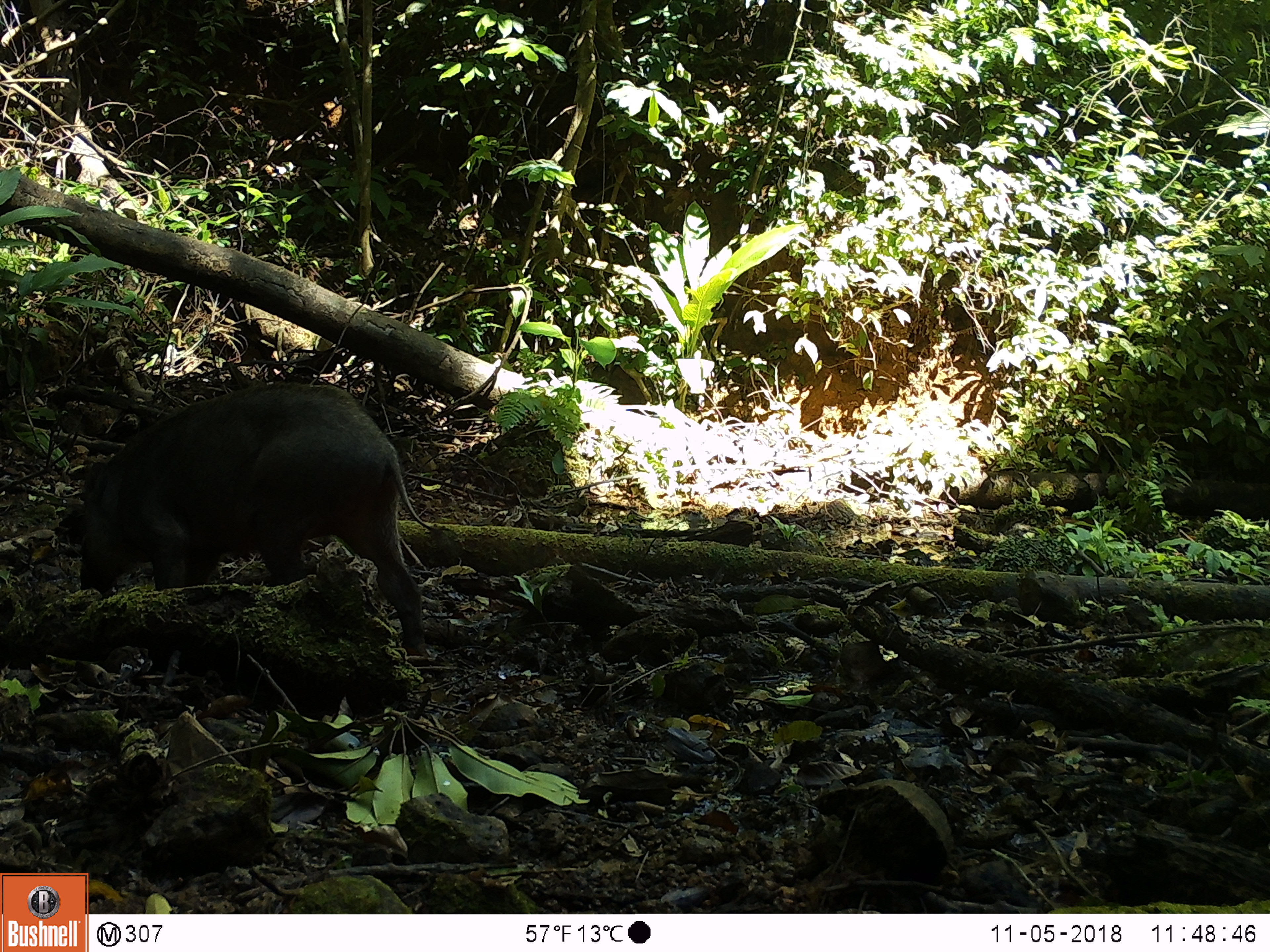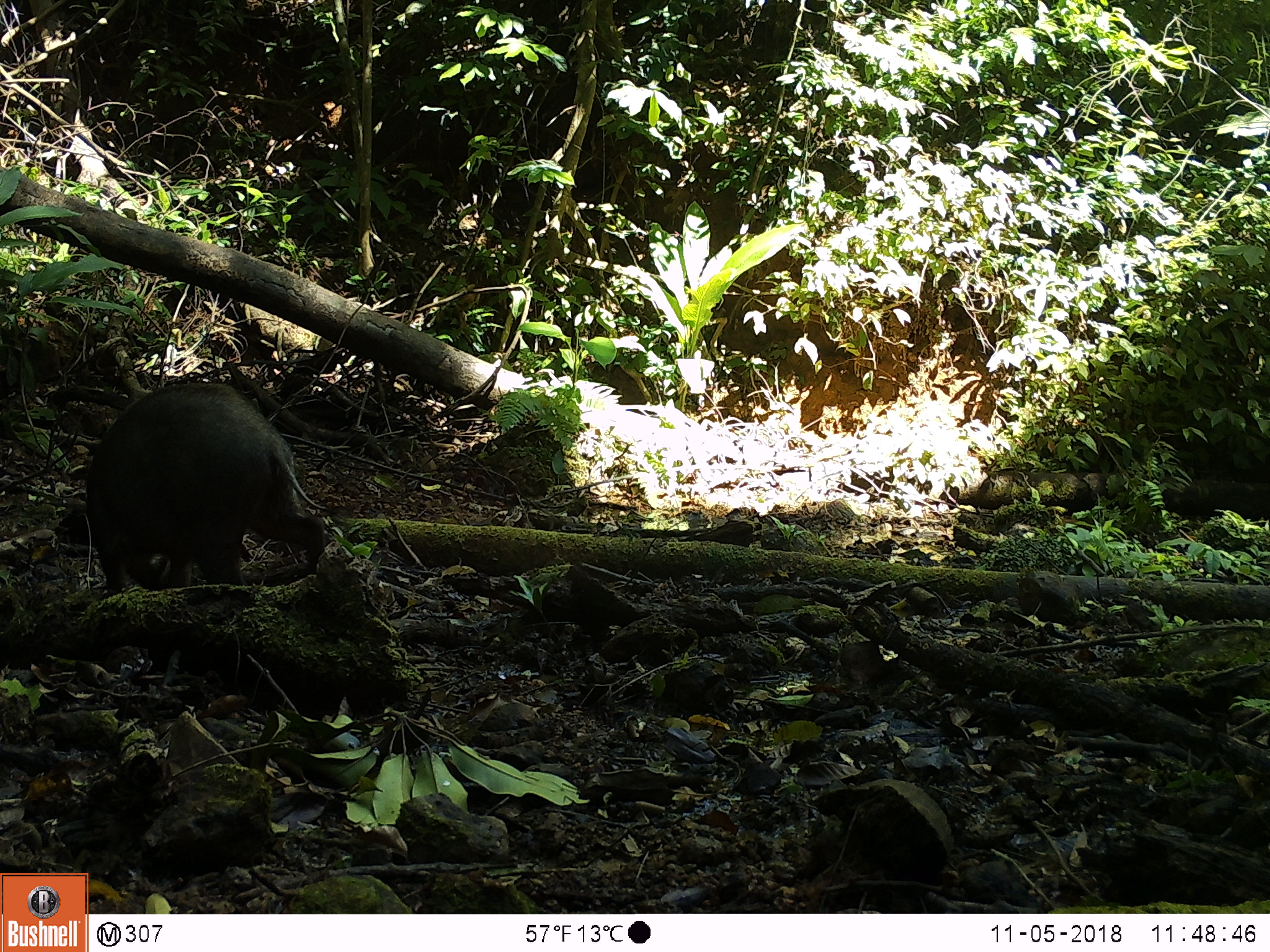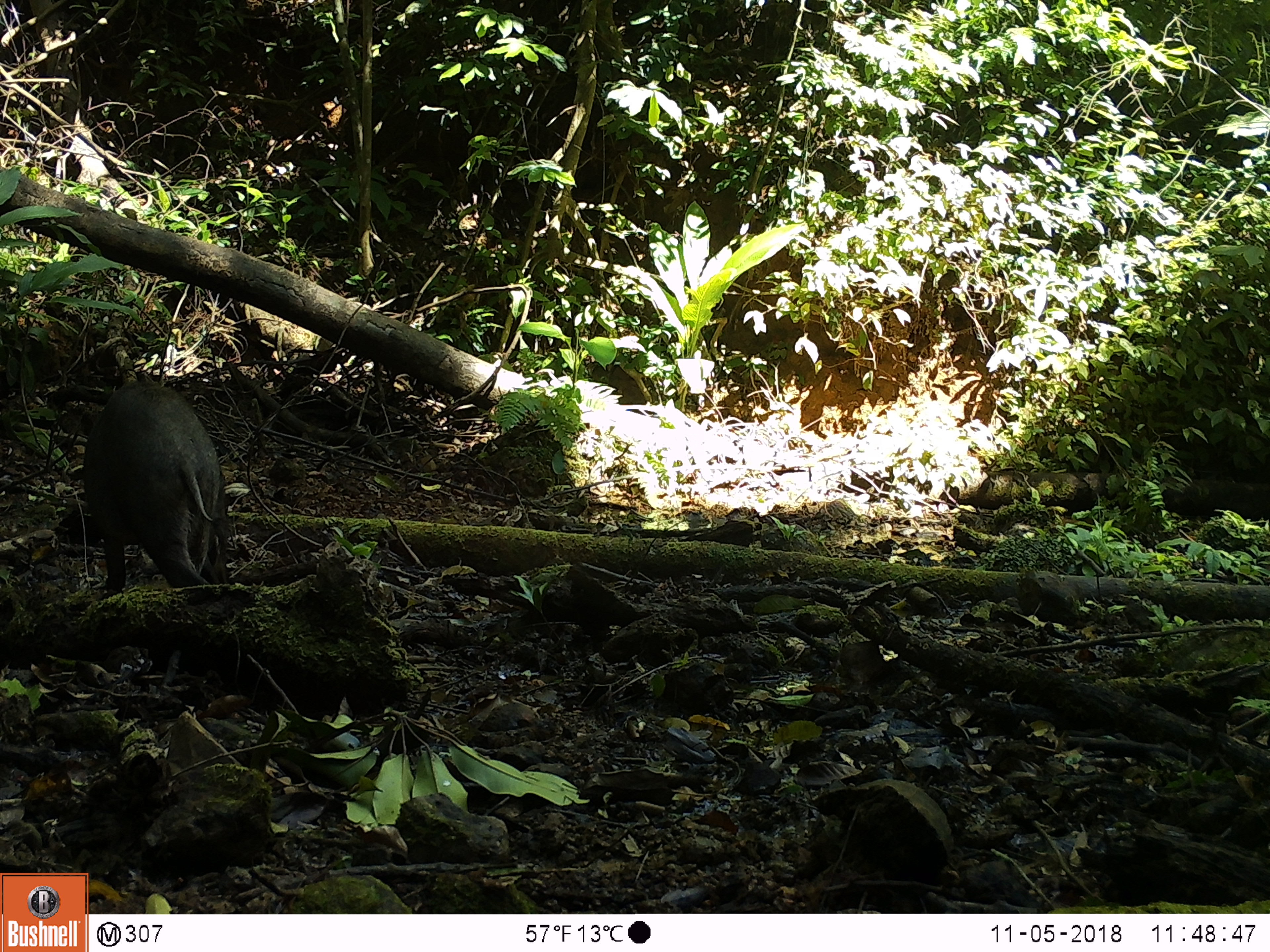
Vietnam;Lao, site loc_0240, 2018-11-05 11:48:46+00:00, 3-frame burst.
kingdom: Animalia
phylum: Chordata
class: Mammalia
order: Artiodactyla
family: Suidae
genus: Sus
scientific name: Sus scrofa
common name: eurasian wild pig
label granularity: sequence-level